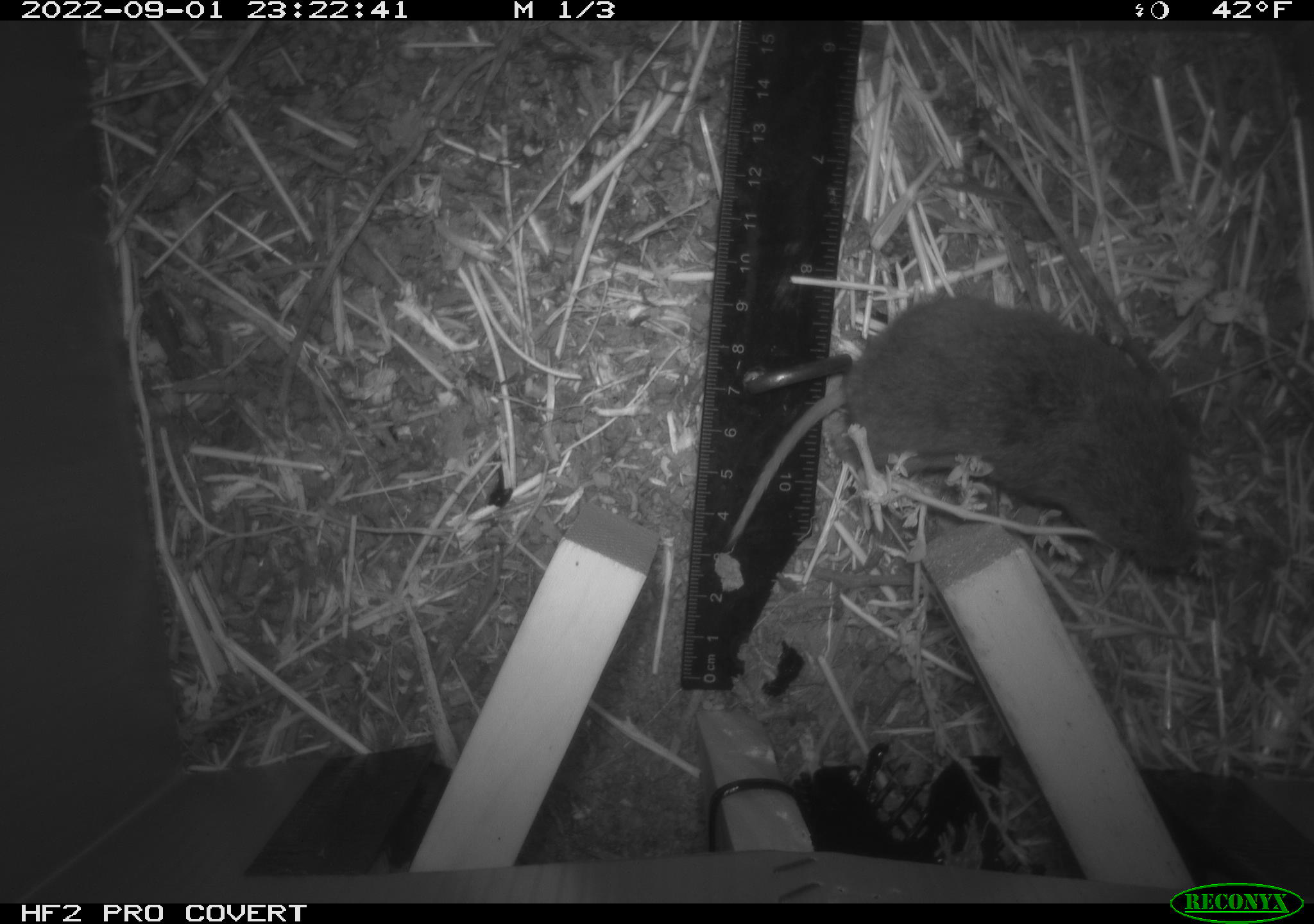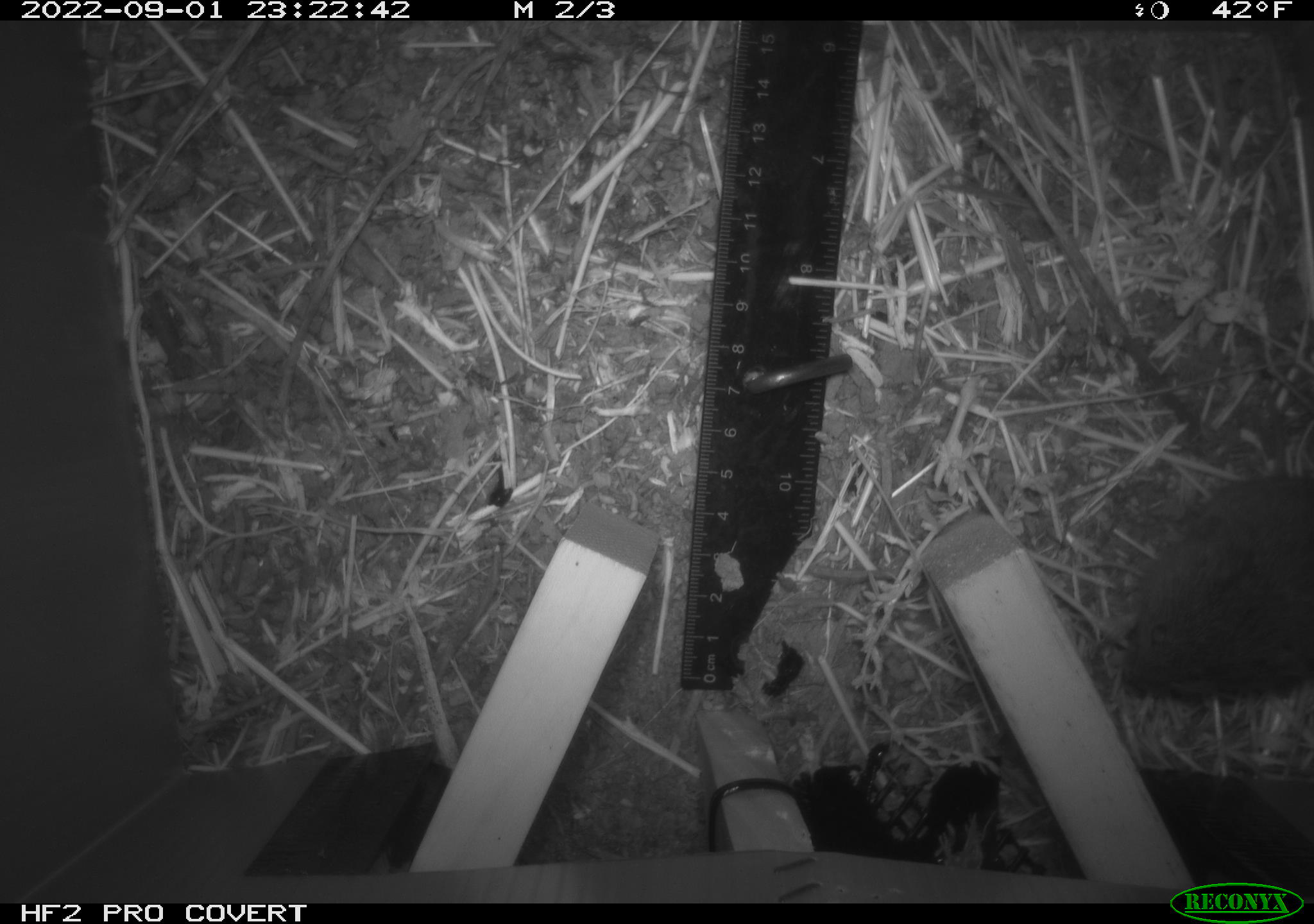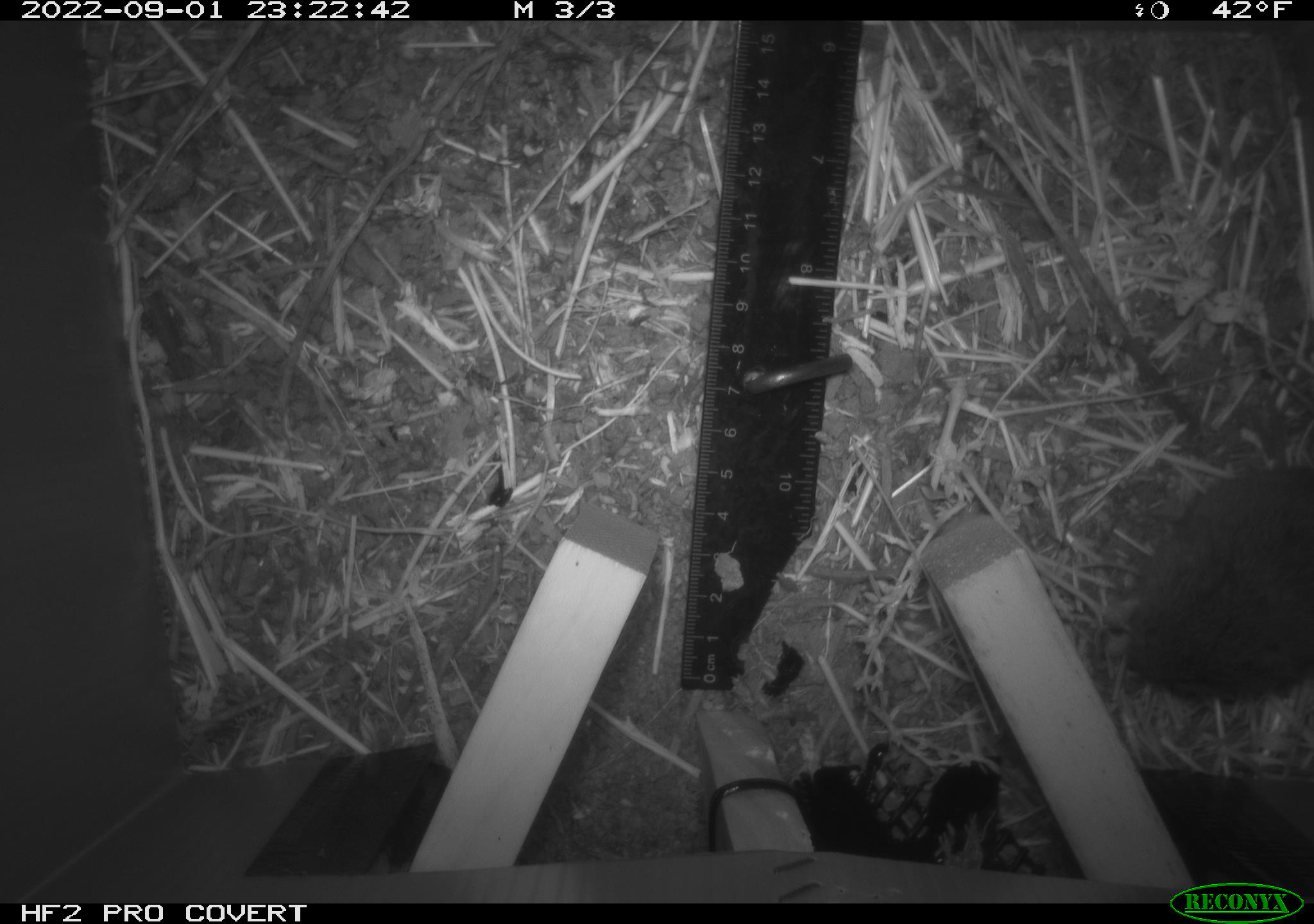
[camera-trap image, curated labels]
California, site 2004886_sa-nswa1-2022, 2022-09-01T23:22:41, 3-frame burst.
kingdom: Animalia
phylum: Chordata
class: Mammalia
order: Rodentia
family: Cricetidae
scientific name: Cricetidae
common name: hamsters, voles, lemmings, and allies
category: cricetidae family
Cricetidae family (hamsters, voles, lemmings, and allies) (Cricetidae).